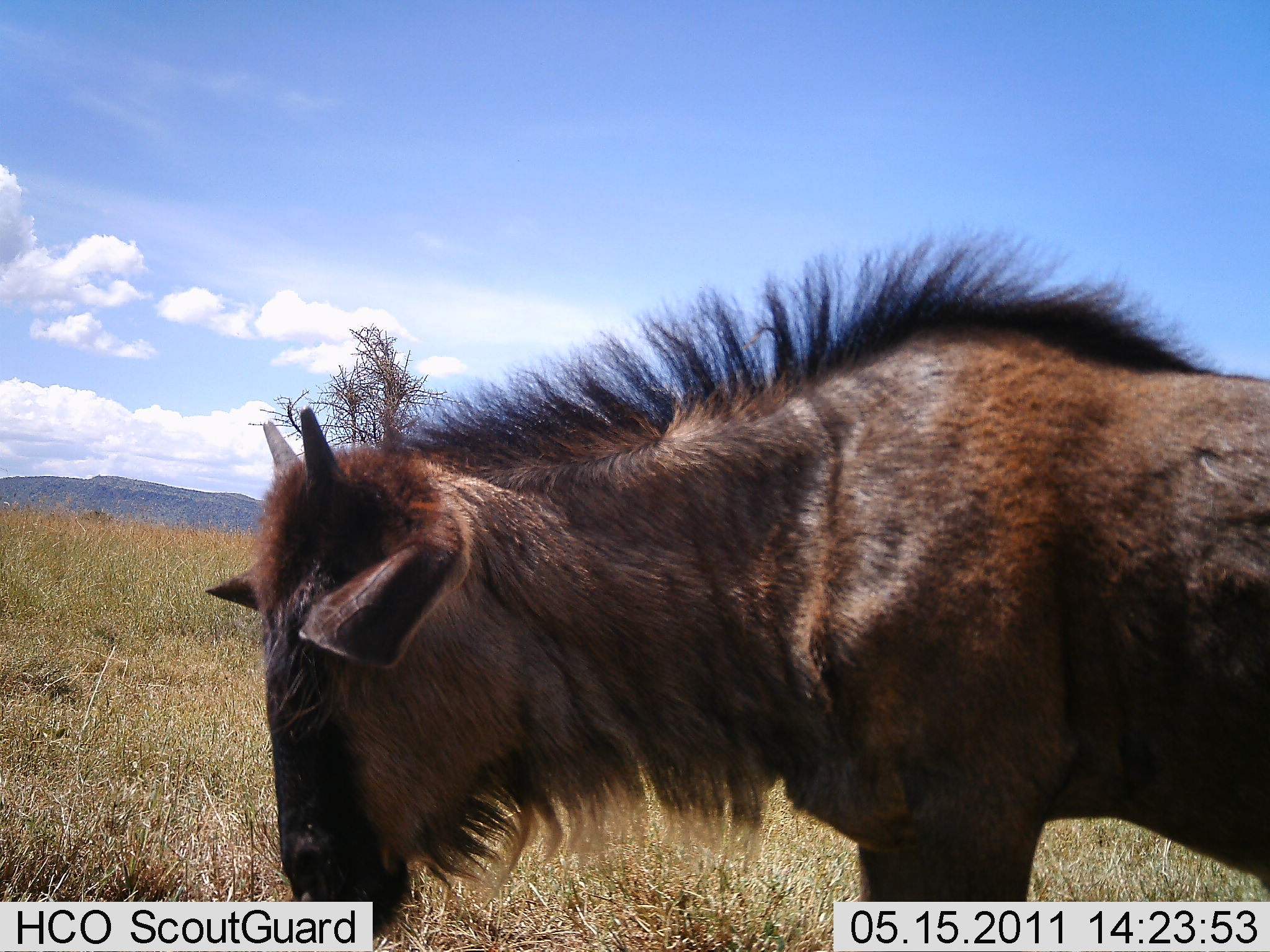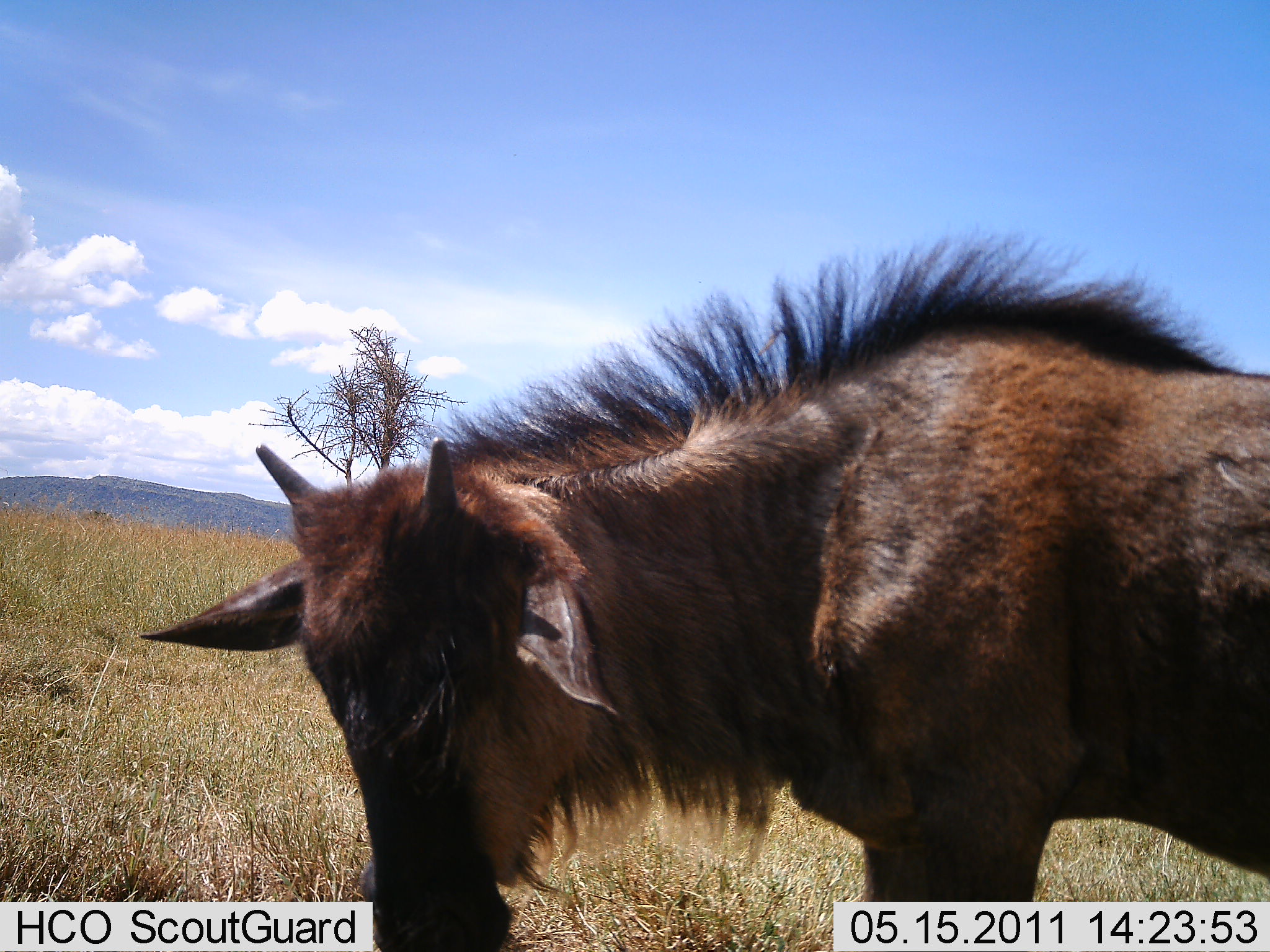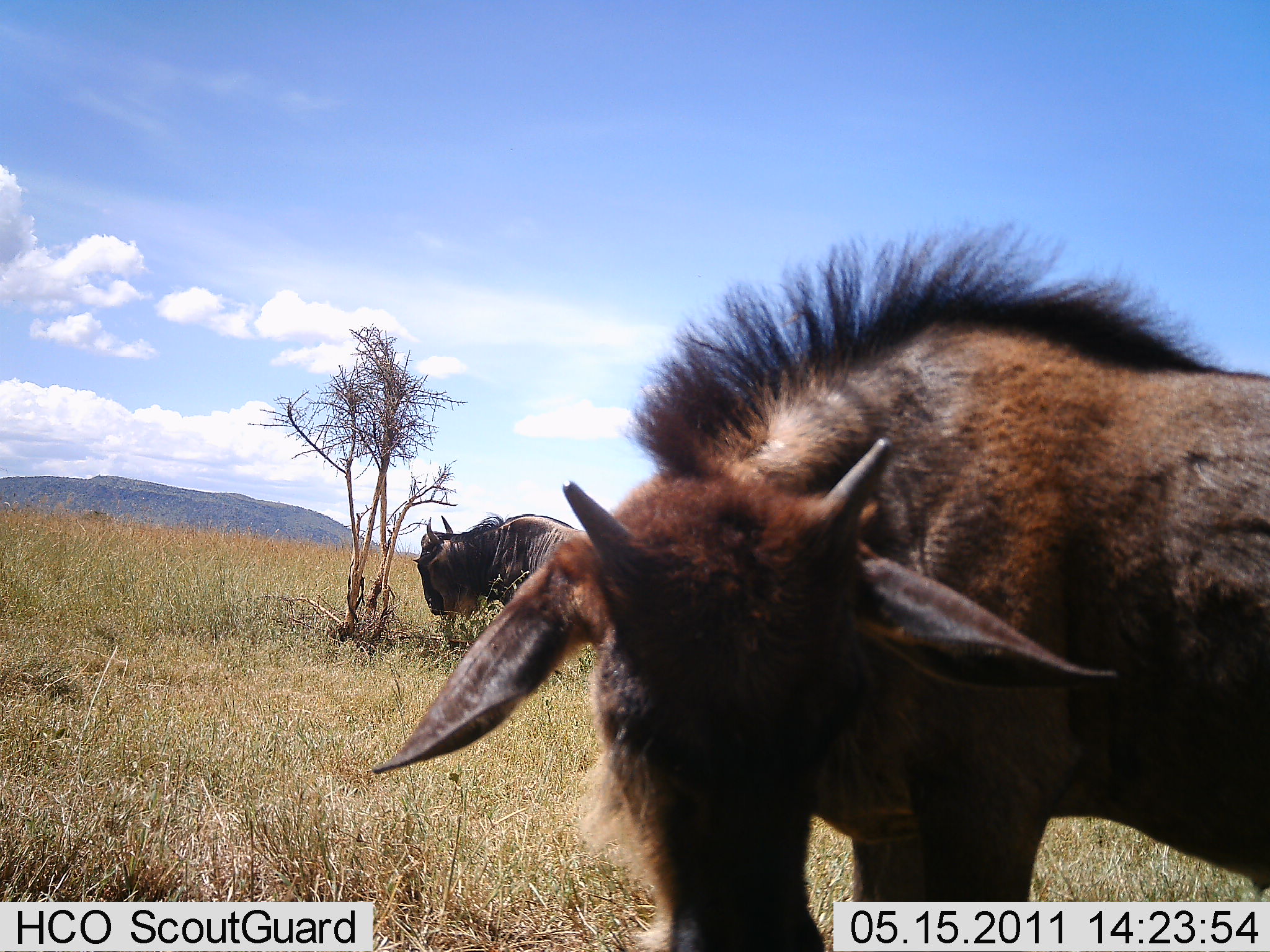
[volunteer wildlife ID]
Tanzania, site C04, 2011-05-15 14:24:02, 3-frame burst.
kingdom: Animalia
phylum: Chordata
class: Mammalia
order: Artiodactyla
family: Bovidae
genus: Connochaetes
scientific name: Connochaetes taurinus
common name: blue wildebeest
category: wildebeest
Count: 2.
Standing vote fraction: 82%.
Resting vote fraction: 0%.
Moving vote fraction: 6%.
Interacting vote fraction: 0%.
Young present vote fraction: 71%.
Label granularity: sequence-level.